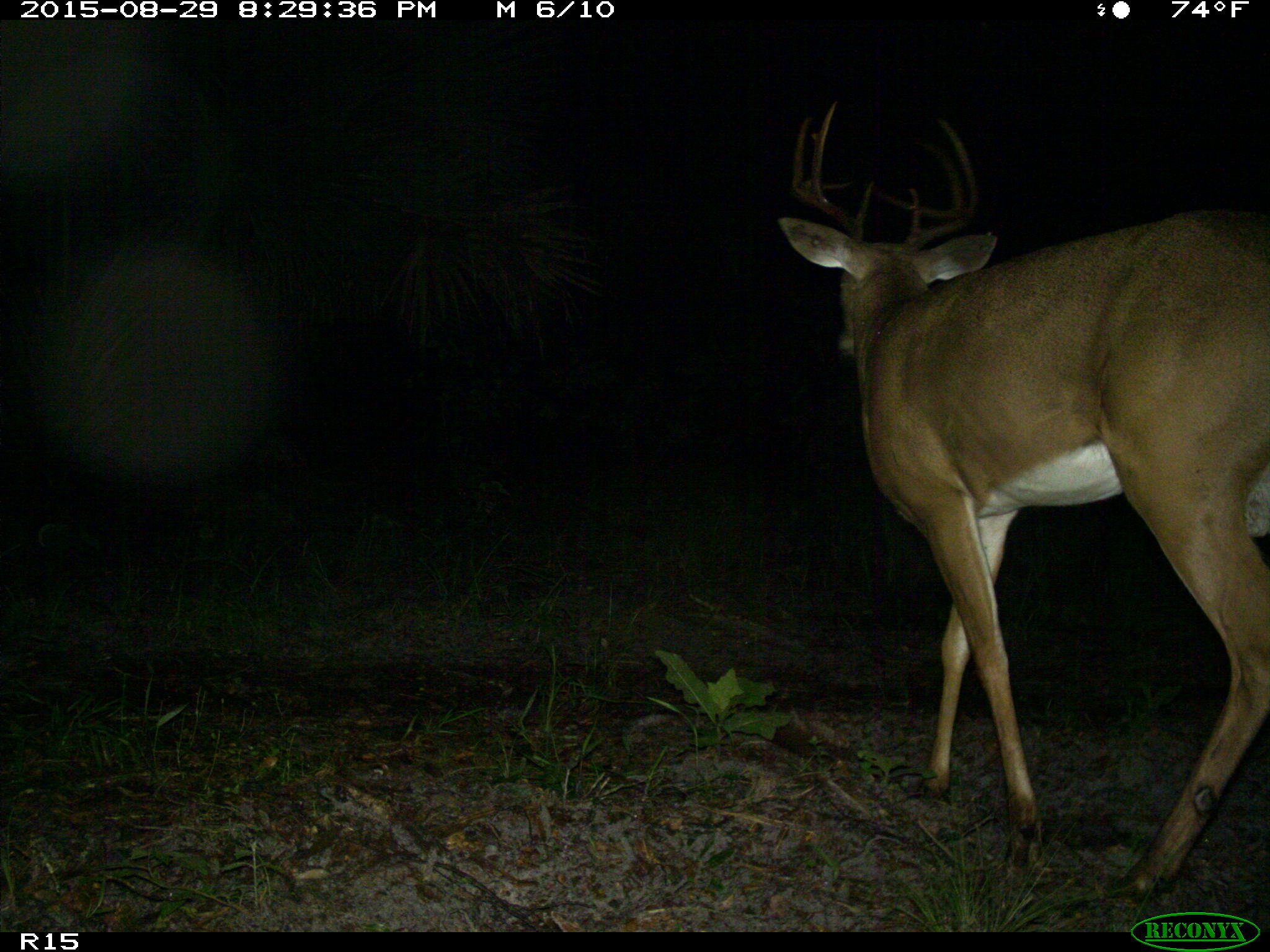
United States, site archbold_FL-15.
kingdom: Animalia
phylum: Chordata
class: Mammalia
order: Artiodactyla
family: Cervidae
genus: Odocoileus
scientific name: Odocoileus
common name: deer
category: unidentified deer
Unidentified deer (deer) (Odocoileus).